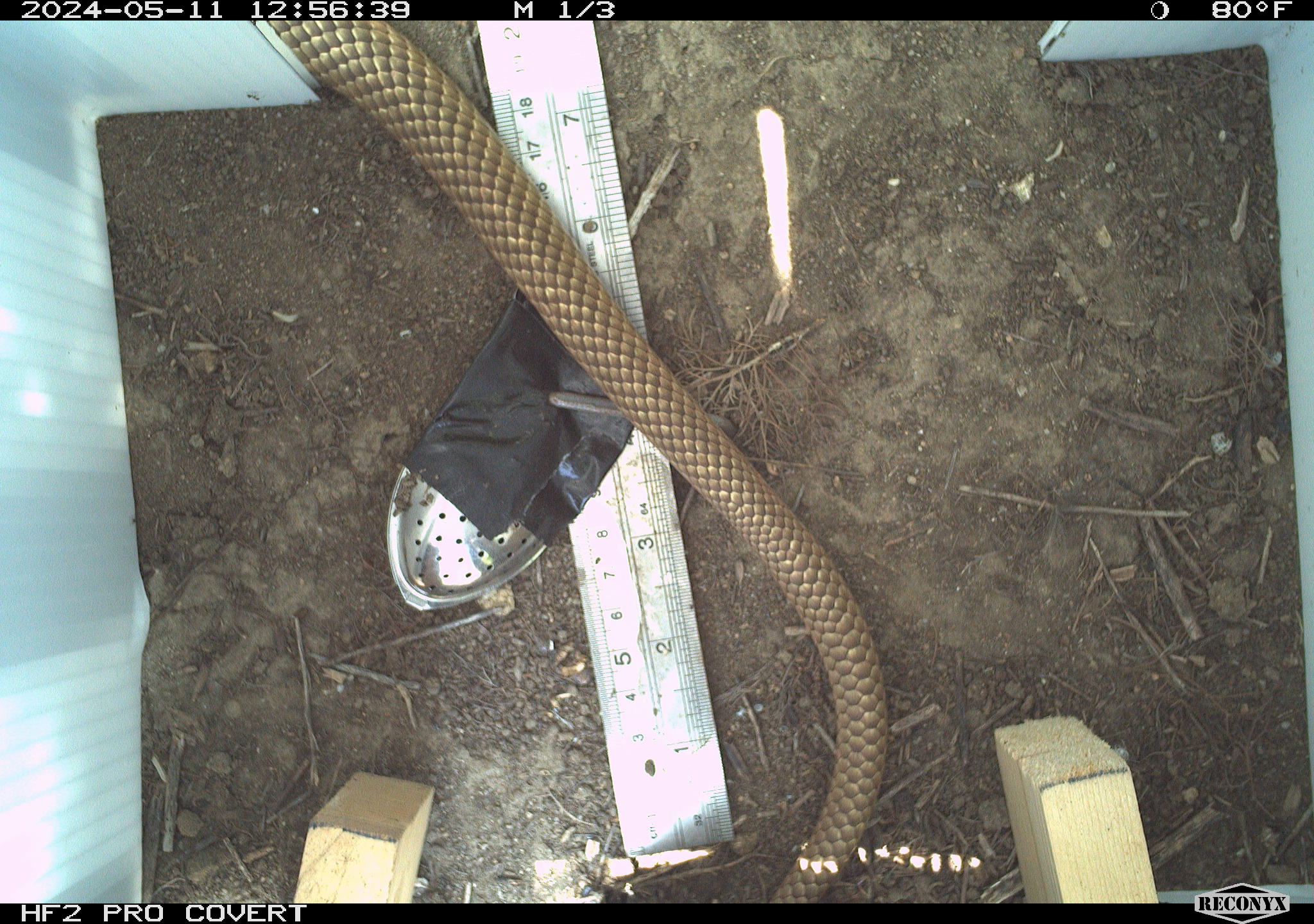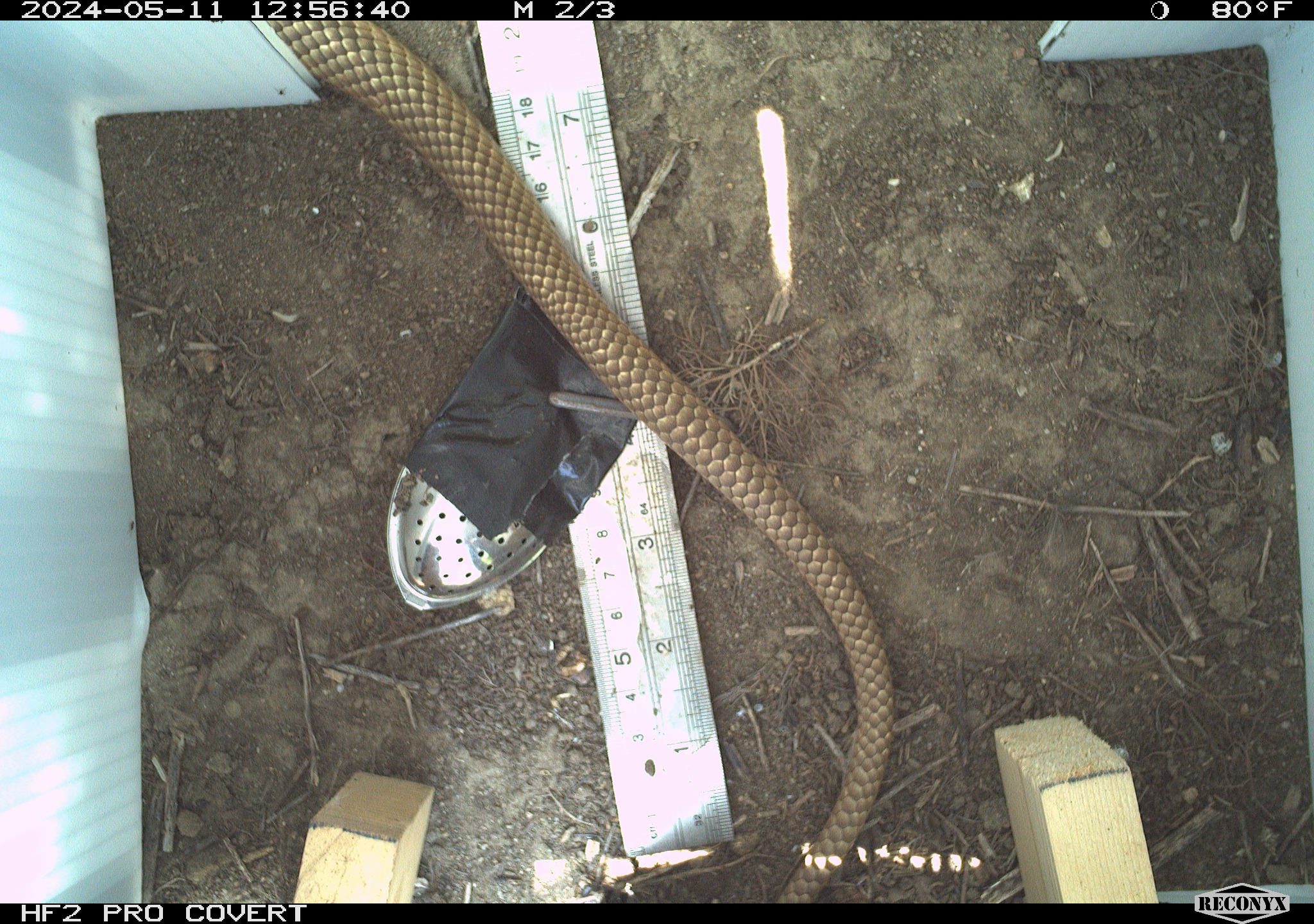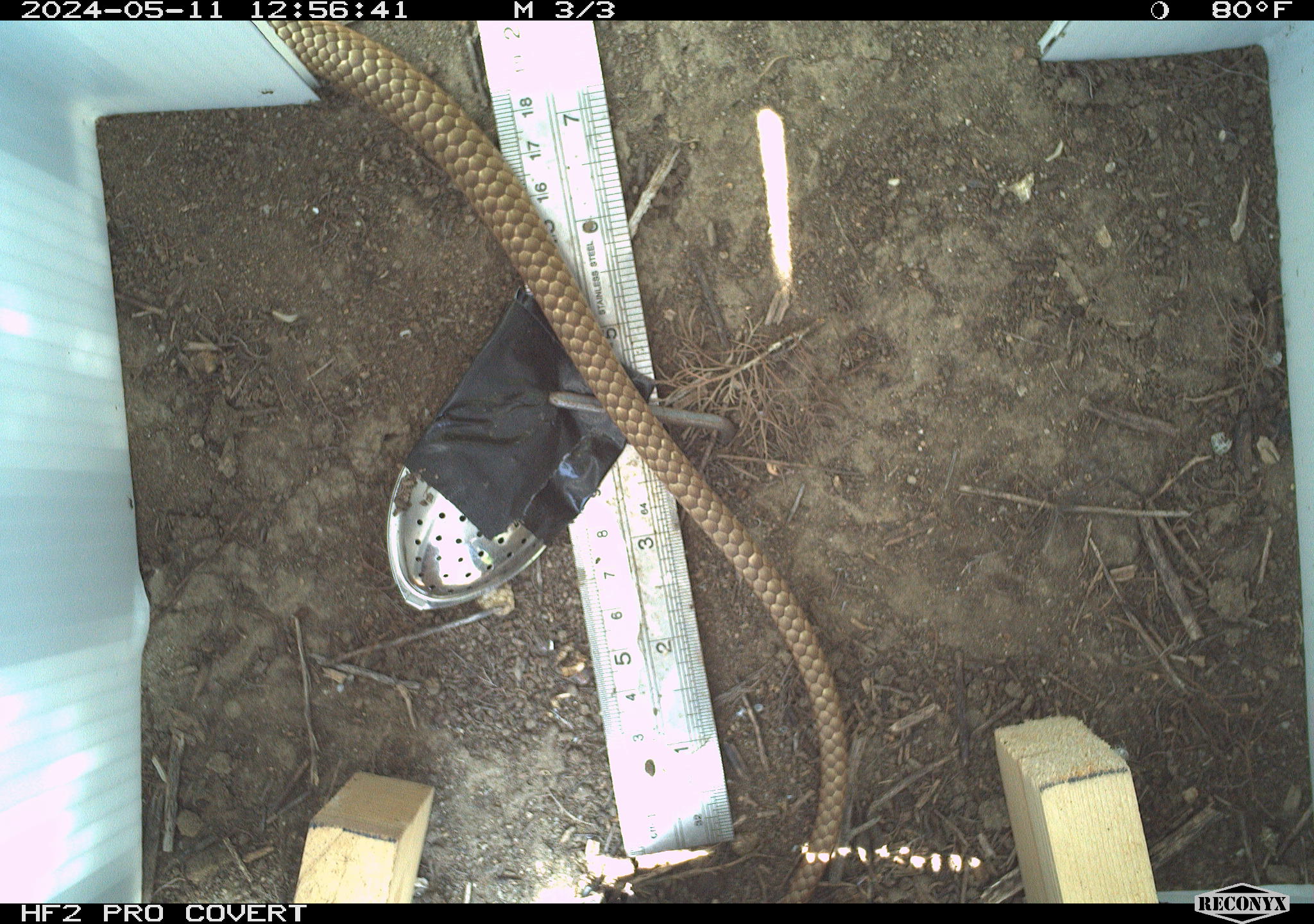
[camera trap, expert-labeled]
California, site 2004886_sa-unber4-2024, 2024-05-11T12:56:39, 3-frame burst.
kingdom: Animalia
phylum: Chordata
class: Reptilia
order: Squamata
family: Colubridae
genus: Masticophis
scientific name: Masticophis flagellum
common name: coachwhip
Coachwhip (Masticophis flagellum).